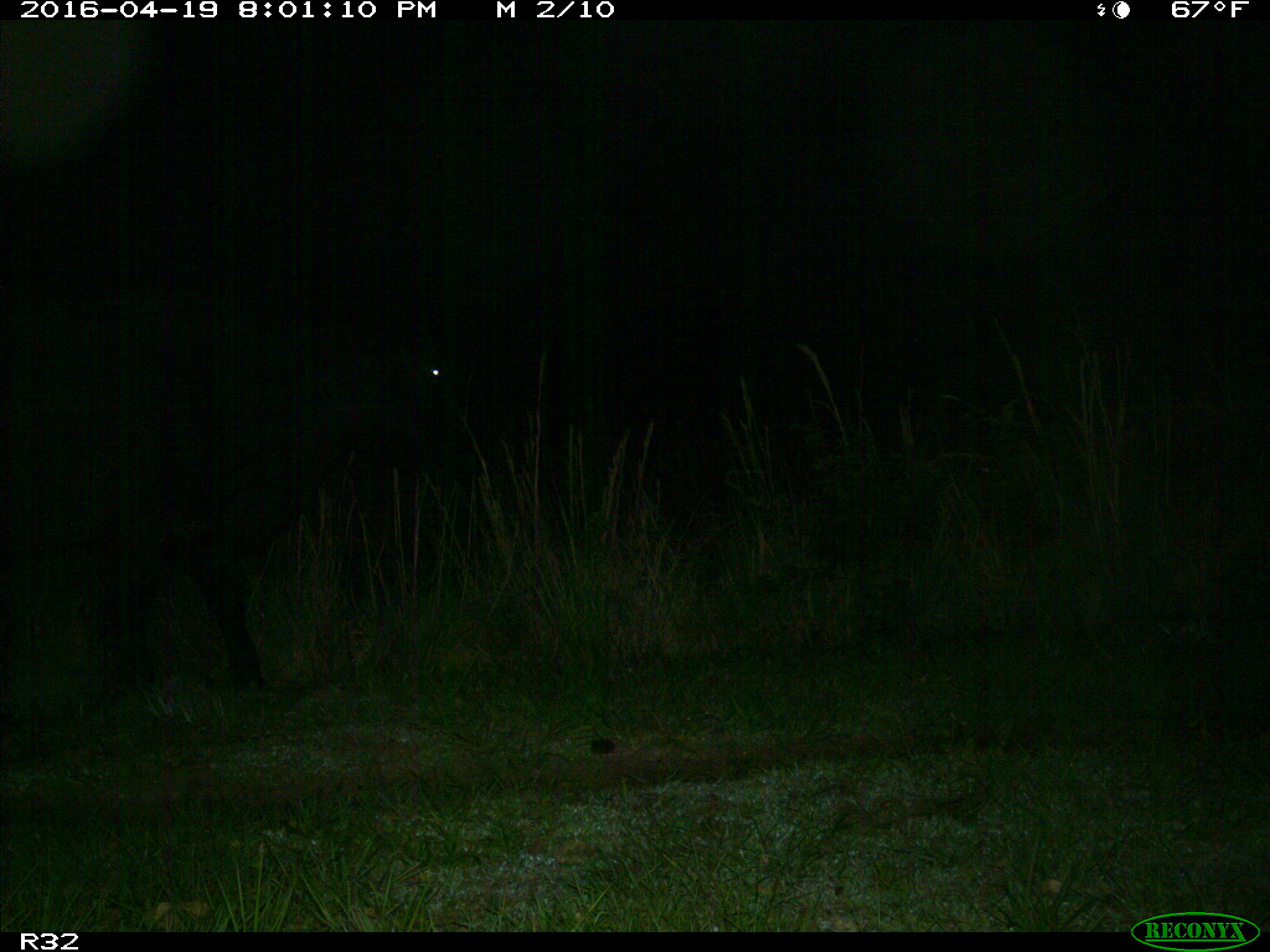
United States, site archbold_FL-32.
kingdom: Animalia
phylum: Chordata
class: Mammalia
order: Artiodactyla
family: Bovidae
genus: Bos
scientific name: Bos taurus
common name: domestic cow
Bos taurus (domestic cow).